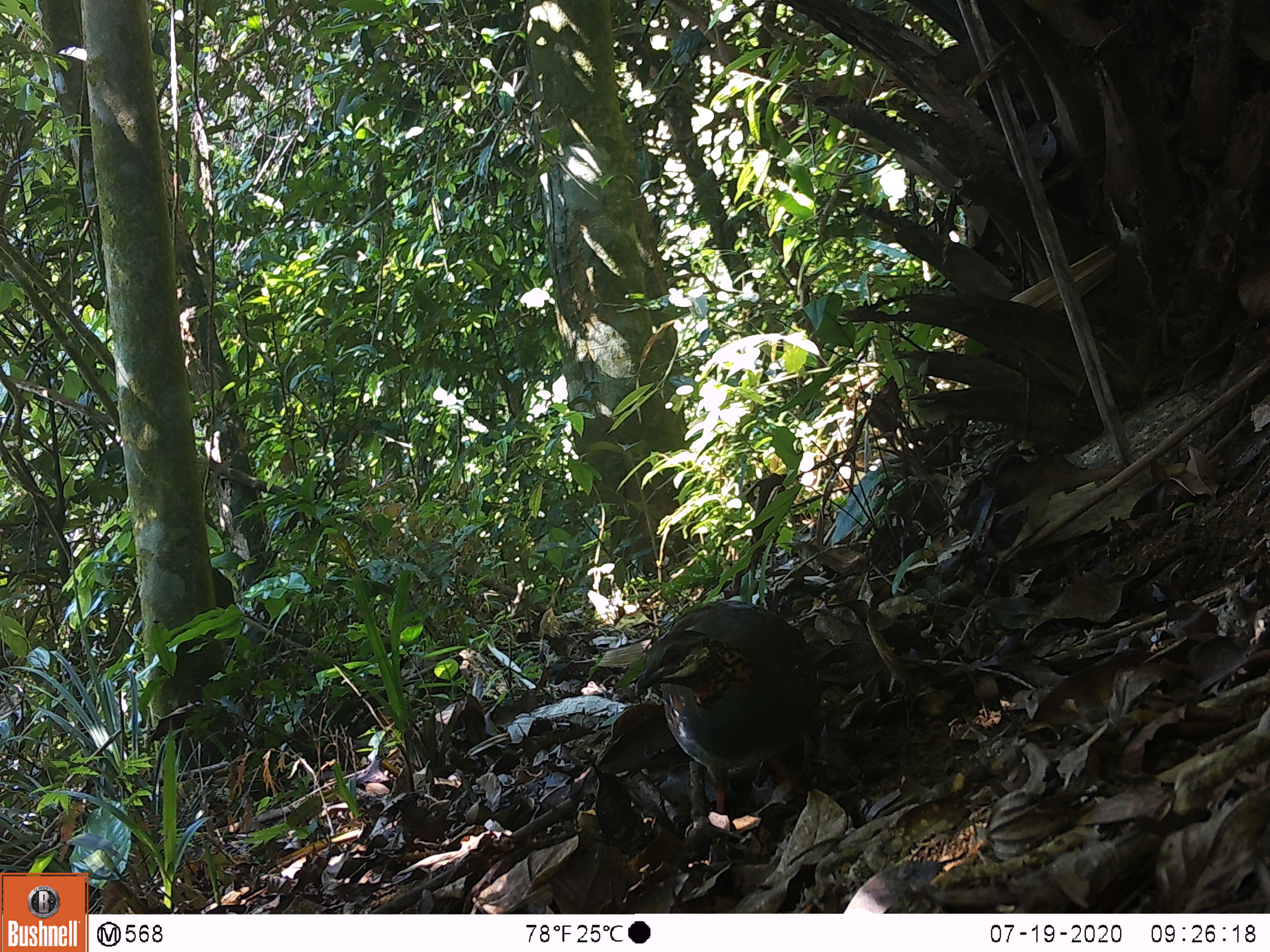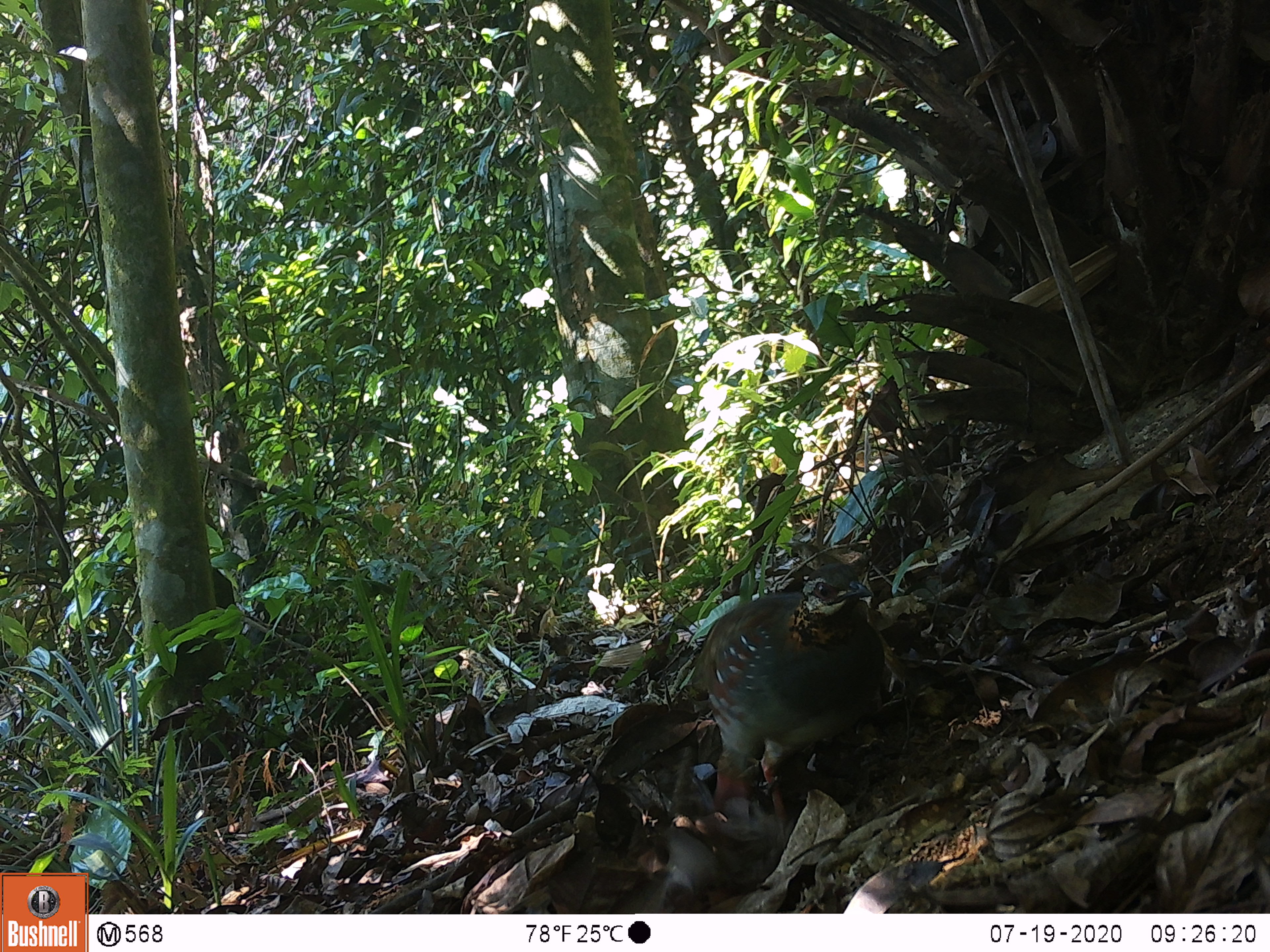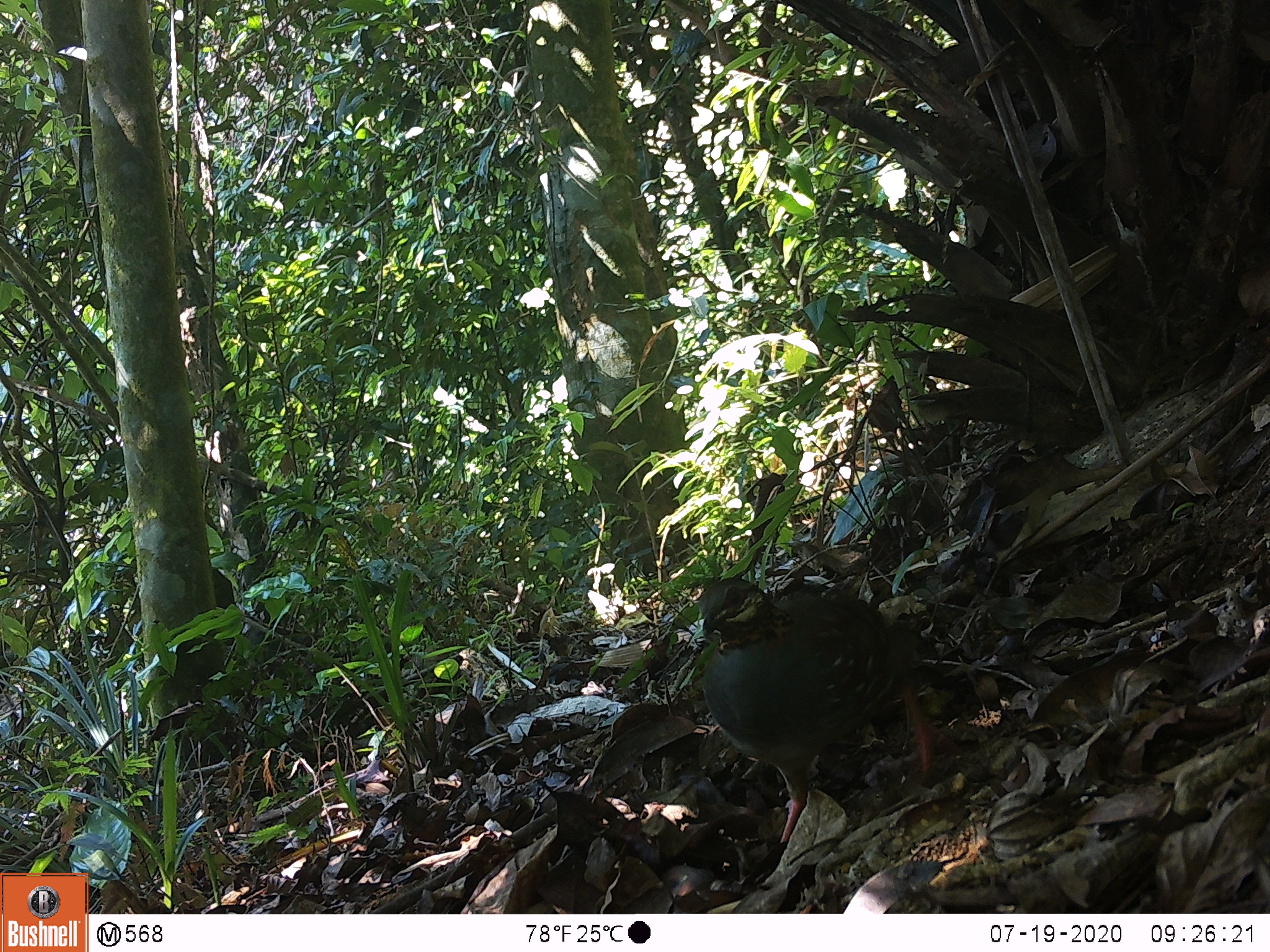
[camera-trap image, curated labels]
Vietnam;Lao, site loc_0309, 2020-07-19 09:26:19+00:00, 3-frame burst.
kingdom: Animalia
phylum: Chordata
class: Aves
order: Galliformes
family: Phasianidae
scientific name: Phasianidae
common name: partridge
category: unidentified partridge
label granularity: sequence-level